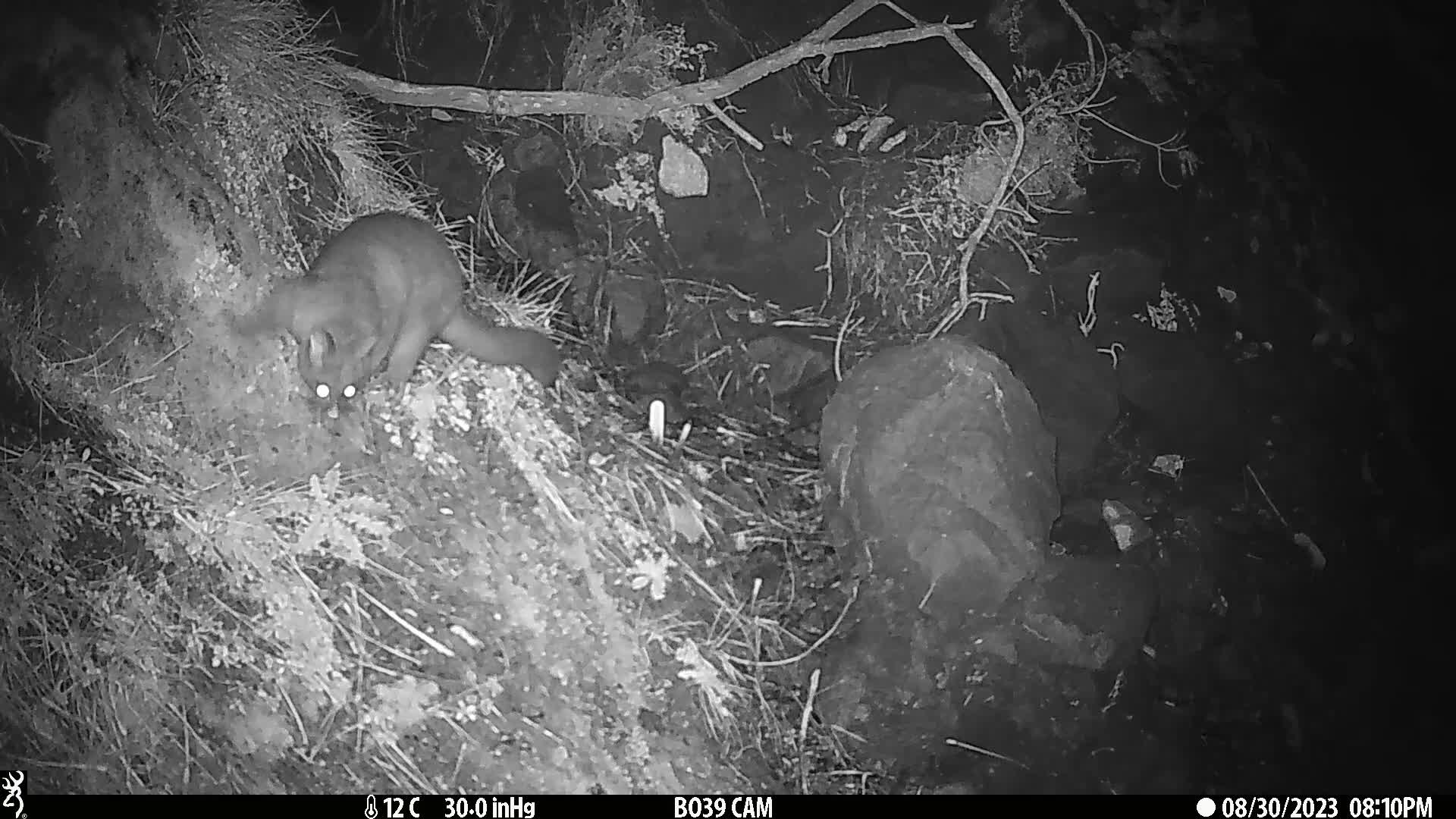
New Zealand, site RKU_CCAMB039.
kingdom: Animalia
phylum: Chordata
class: Mammalia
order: Diprotodontia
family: Phalangeridae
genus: Trichosurus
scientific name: Trichosurus vulpecula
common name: common brushtail possum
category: possum